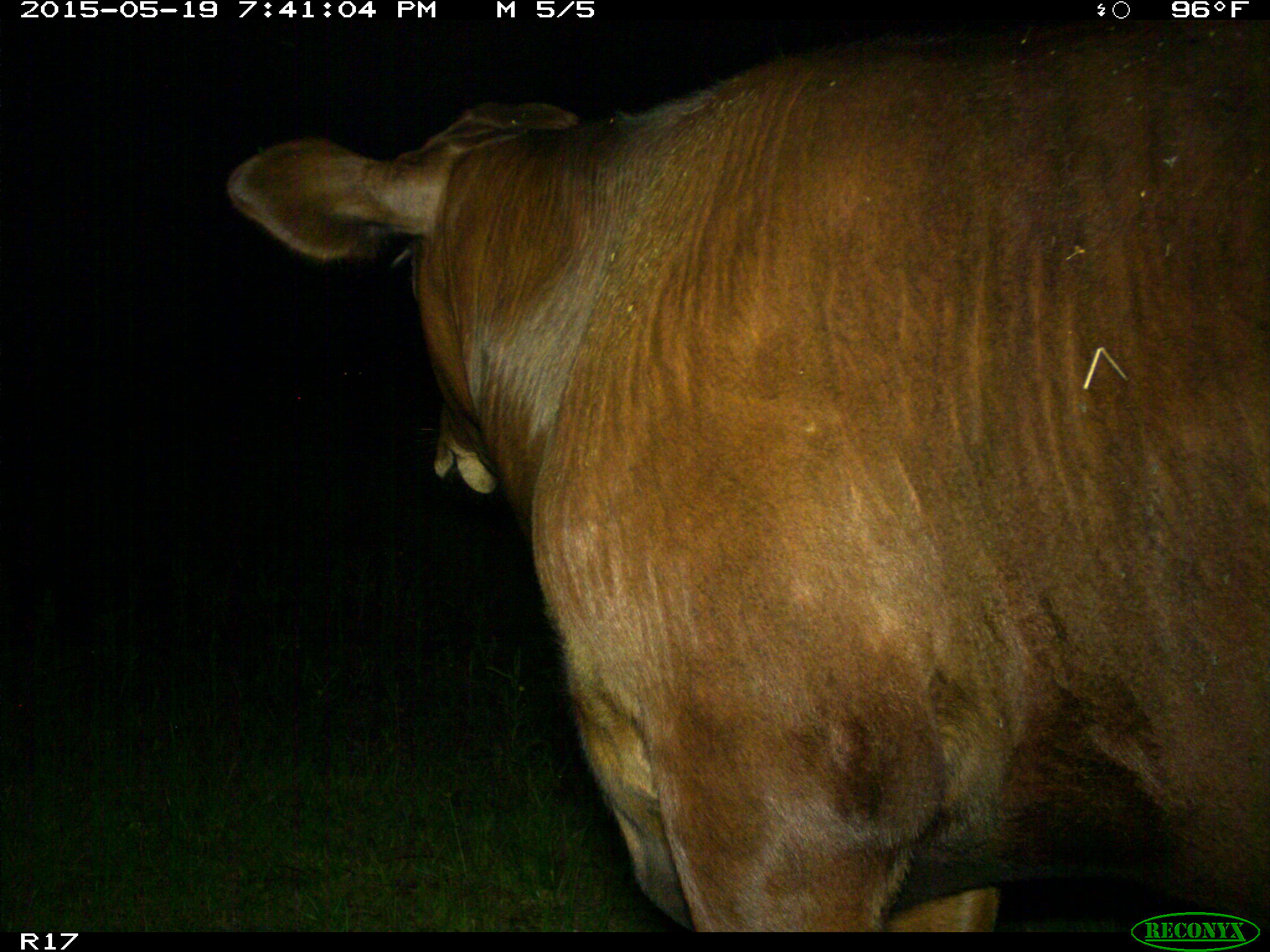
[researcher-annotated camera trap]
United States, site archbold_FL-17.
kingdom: Animalia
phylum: Chordata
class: Mammalia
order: Artiodactyla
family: Bovidae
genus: Bos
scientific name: Bos taurus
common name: domestic cow